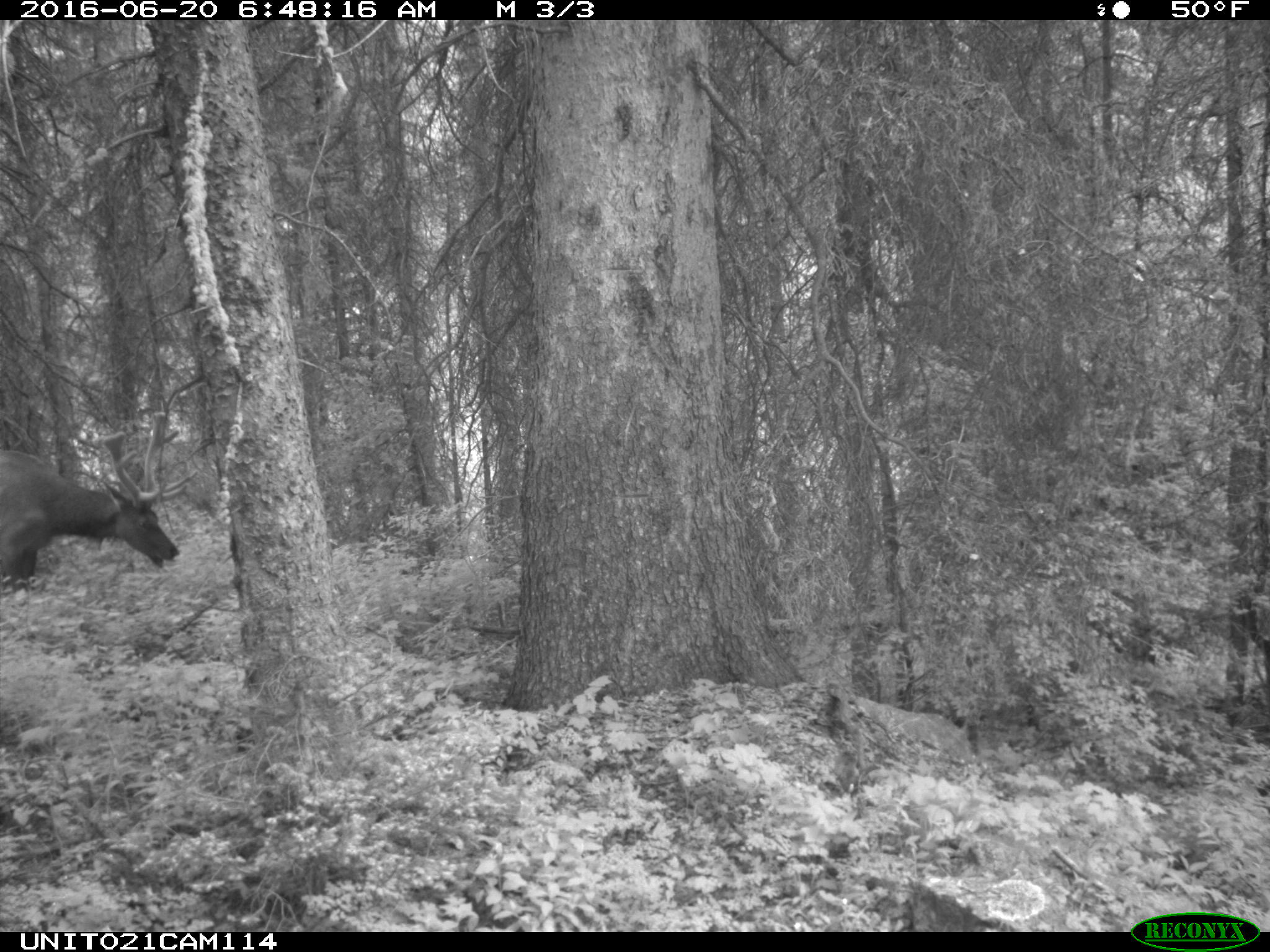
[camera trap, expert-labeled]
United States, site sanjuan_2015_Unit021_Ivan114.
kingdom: Animalia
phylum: Chordata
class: Mammalia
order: Artiodactyla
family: Cervidae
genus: Cervus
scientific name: Cervus elaphus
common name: red deer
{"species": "Cervus elaphus (red deer)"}